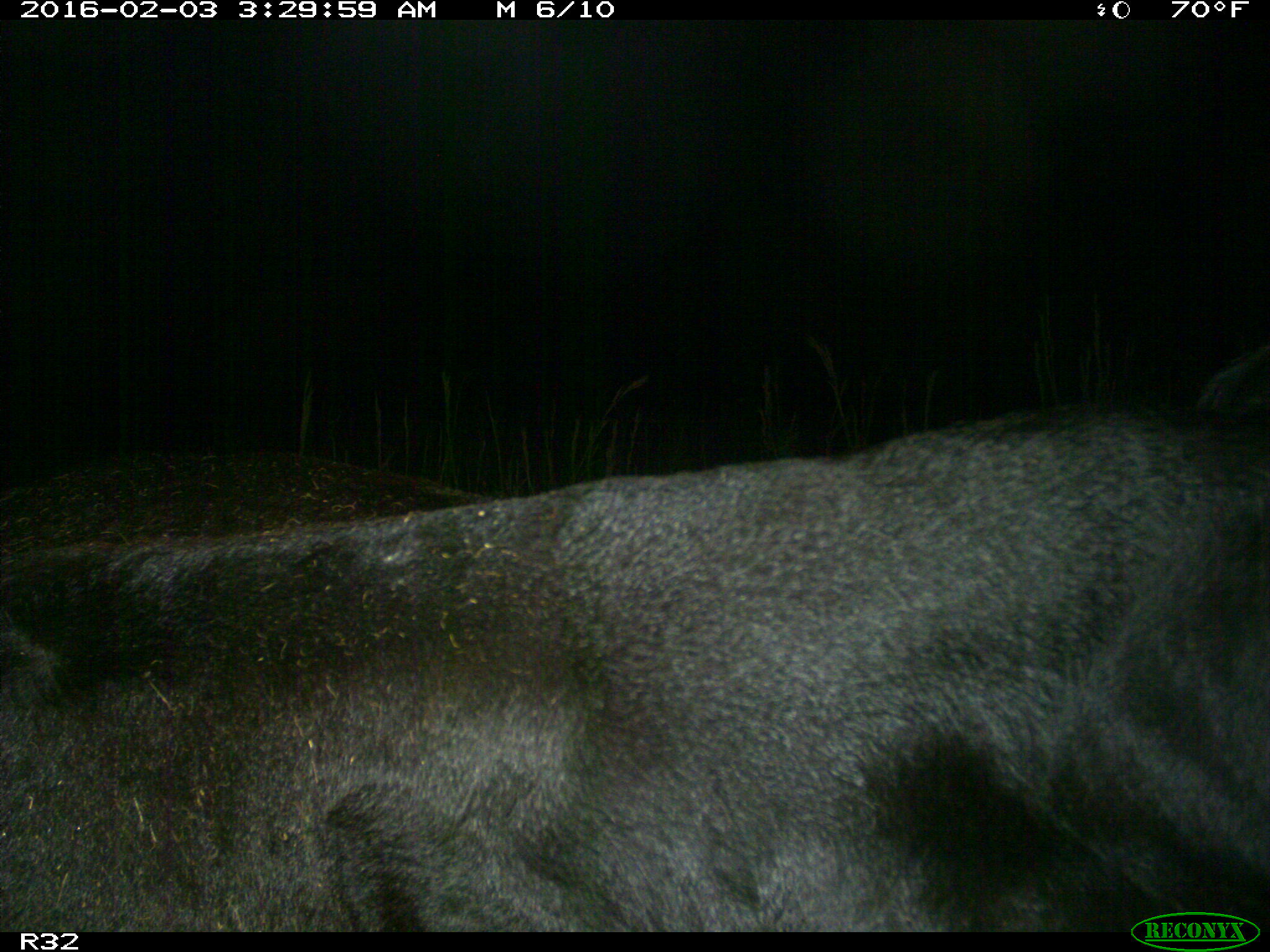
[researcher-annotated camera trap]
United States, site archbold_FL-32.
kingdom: Animalia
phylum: Chordata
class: Mammalia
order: Artiodactyla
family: Bovidae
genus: Bos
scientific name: Bos taurus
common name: domestic cow